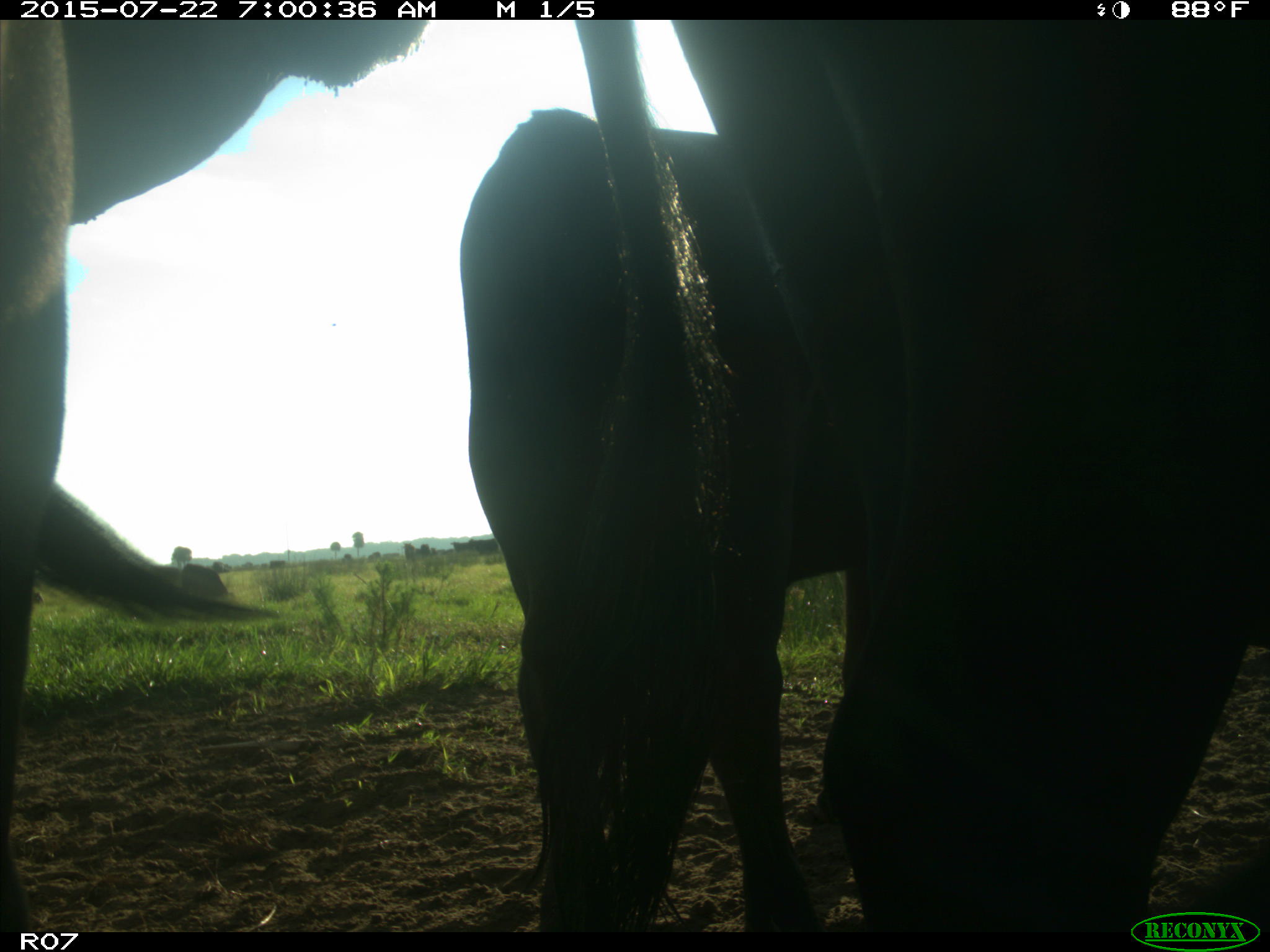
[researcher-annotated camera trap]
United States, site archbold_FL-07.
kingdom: Animalia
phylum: Chordata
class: Mammalia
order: Artiodactyla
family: Bovidae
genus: Bos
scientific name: Bos taurus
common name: domestic cow